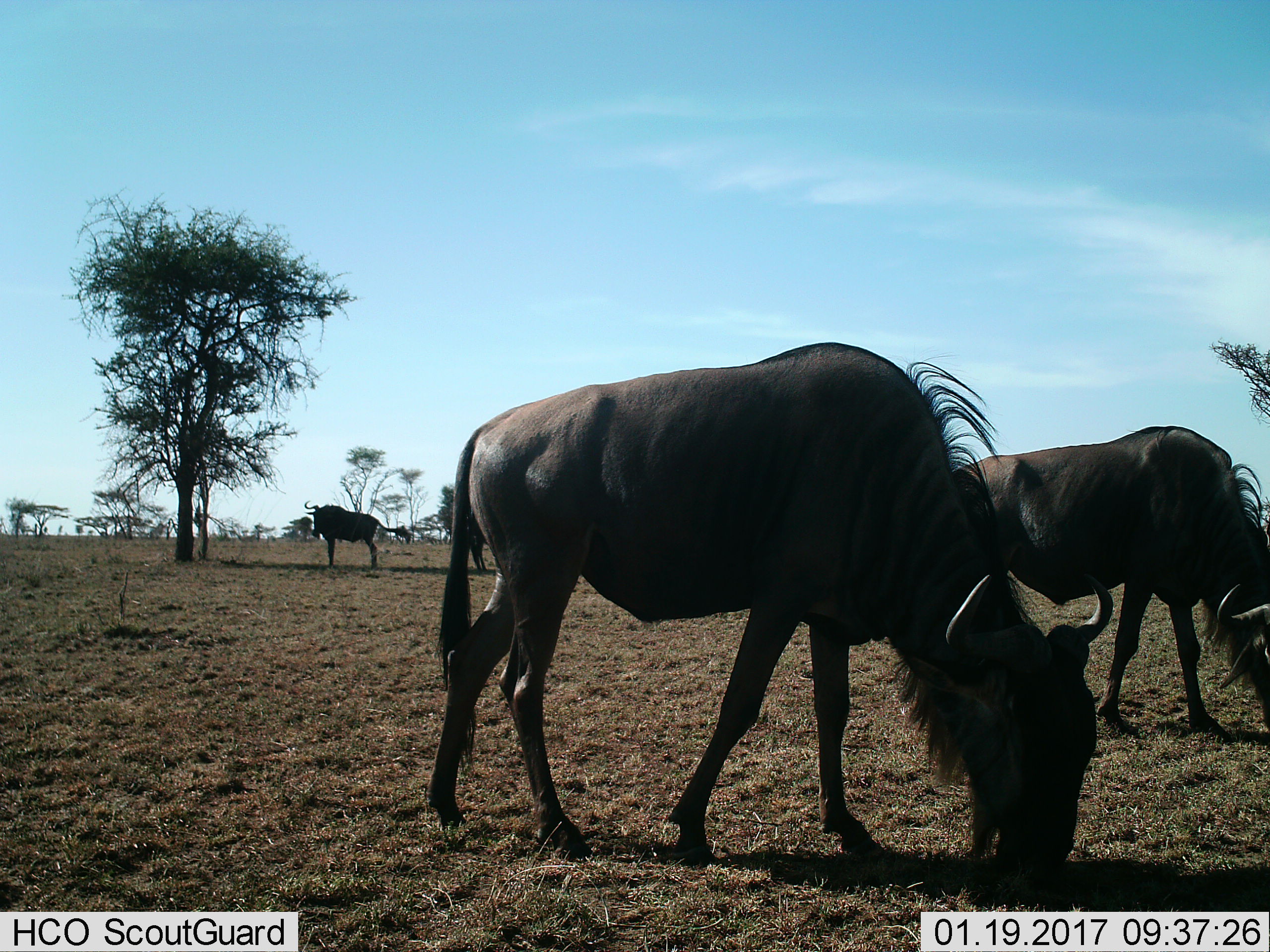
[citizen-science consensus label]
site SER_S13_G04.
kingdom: Animalia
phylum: Chordata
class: Mammalia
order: Artiodactyla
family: Bovidae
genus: Connochaetes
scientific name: Connochaetes taurinus taurinus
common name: blue wildebeest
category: wildebeestblue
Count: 4.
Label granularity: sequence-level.